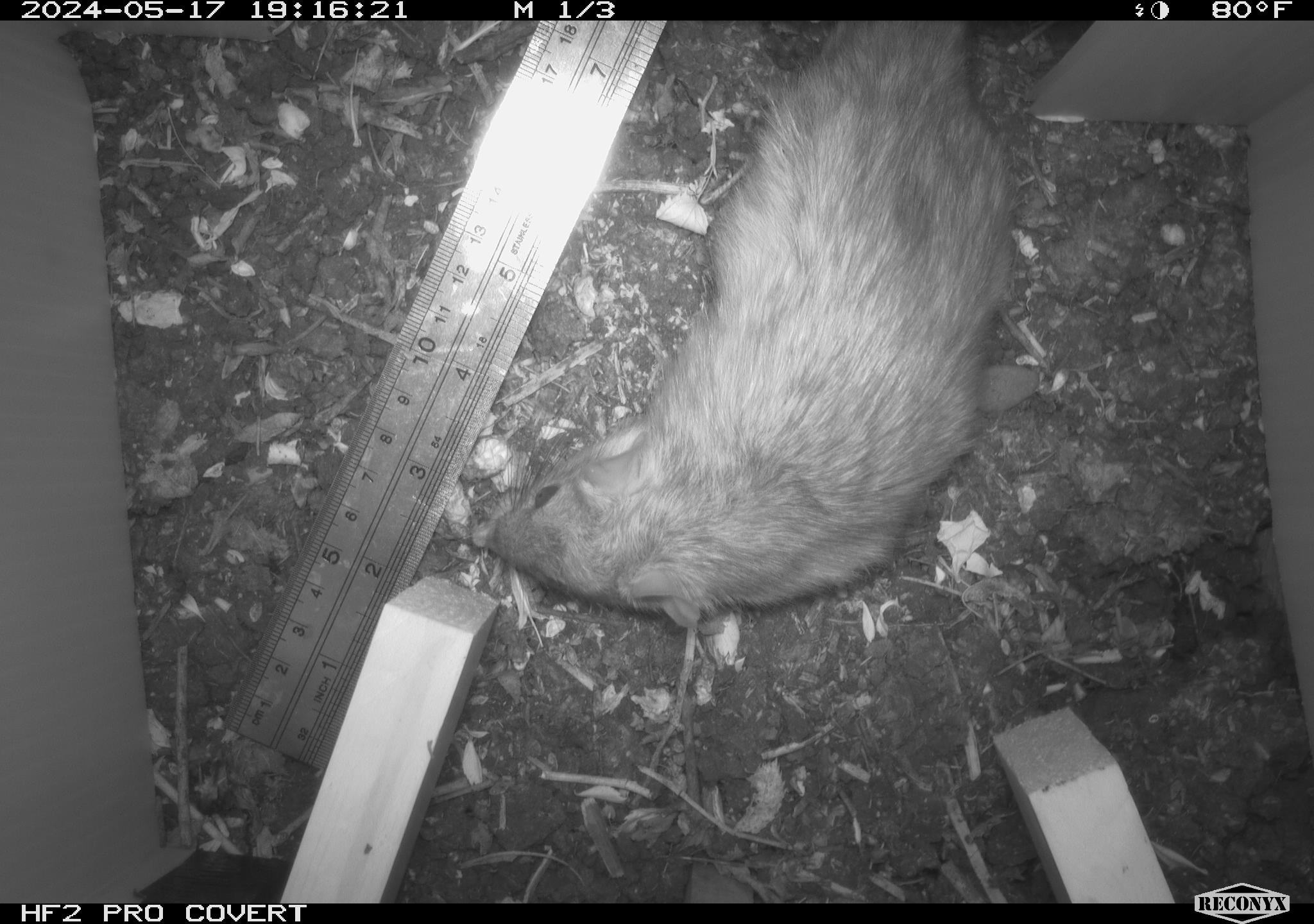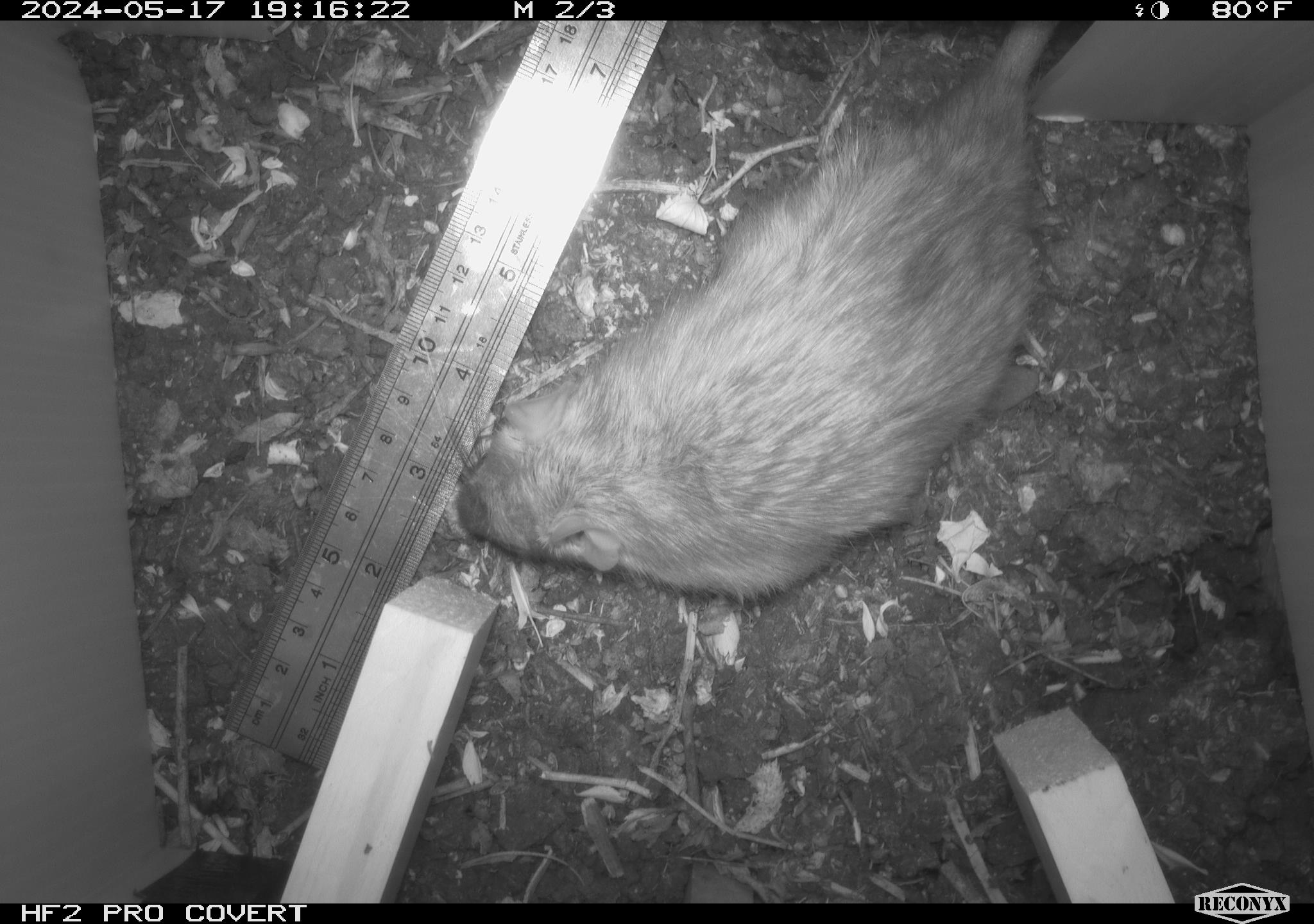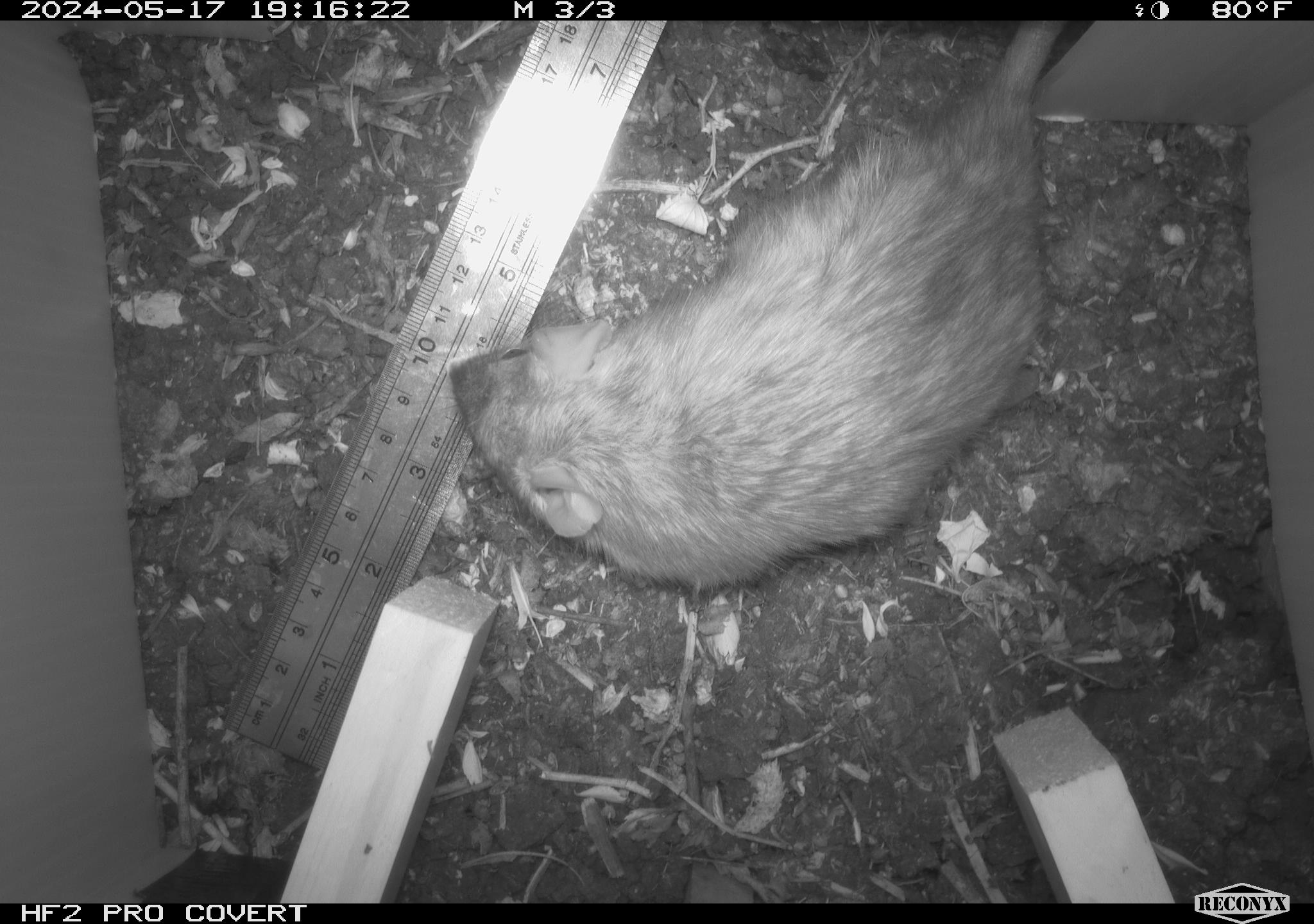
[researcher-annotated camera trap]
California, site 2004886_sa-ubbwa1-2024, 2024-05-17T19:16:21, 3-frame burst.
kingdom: Animalia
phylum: Chordata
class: Mammalia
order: Rodentia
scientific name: Rodentia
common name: woodrat or rat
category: woodrat or rat species